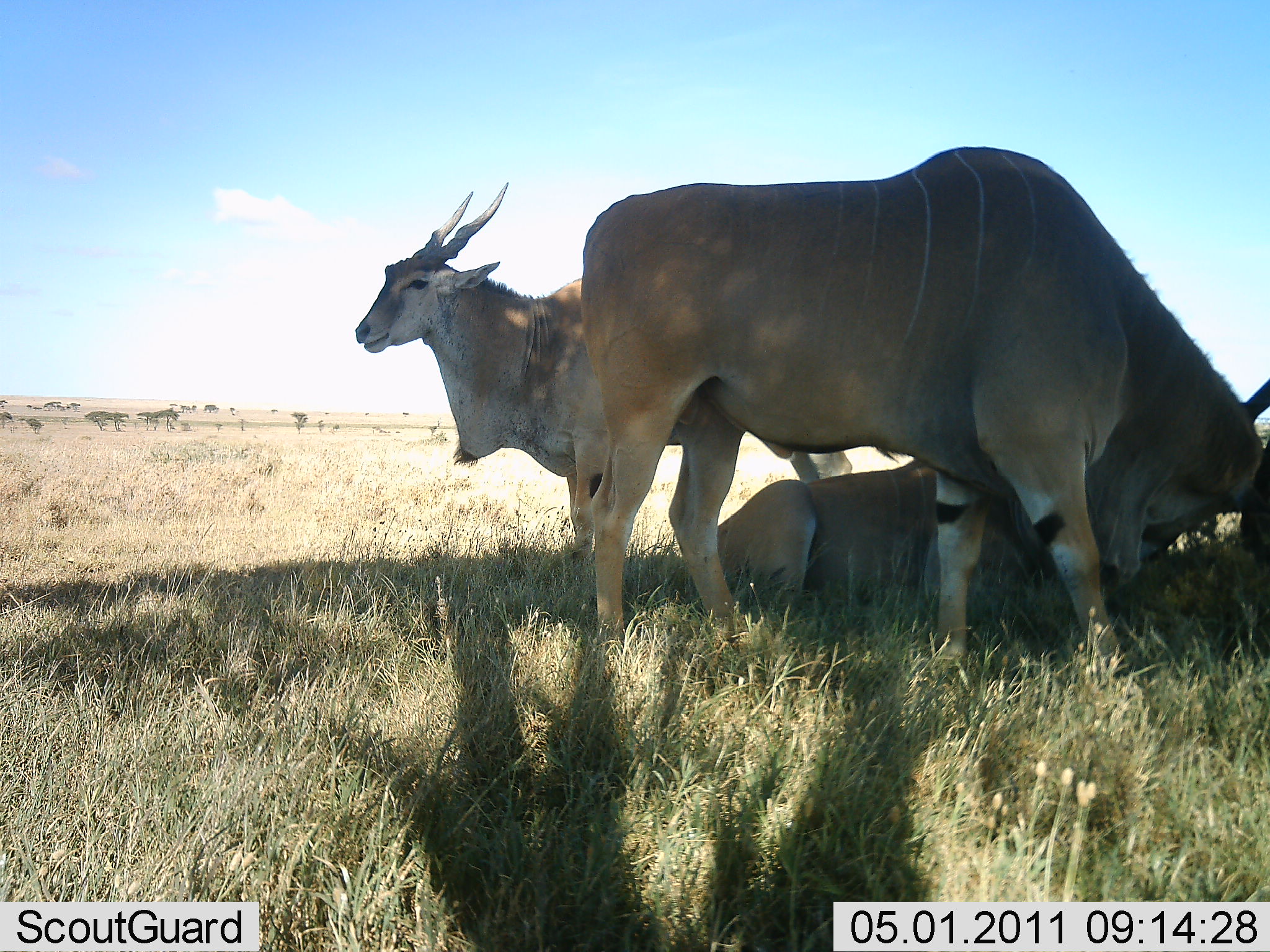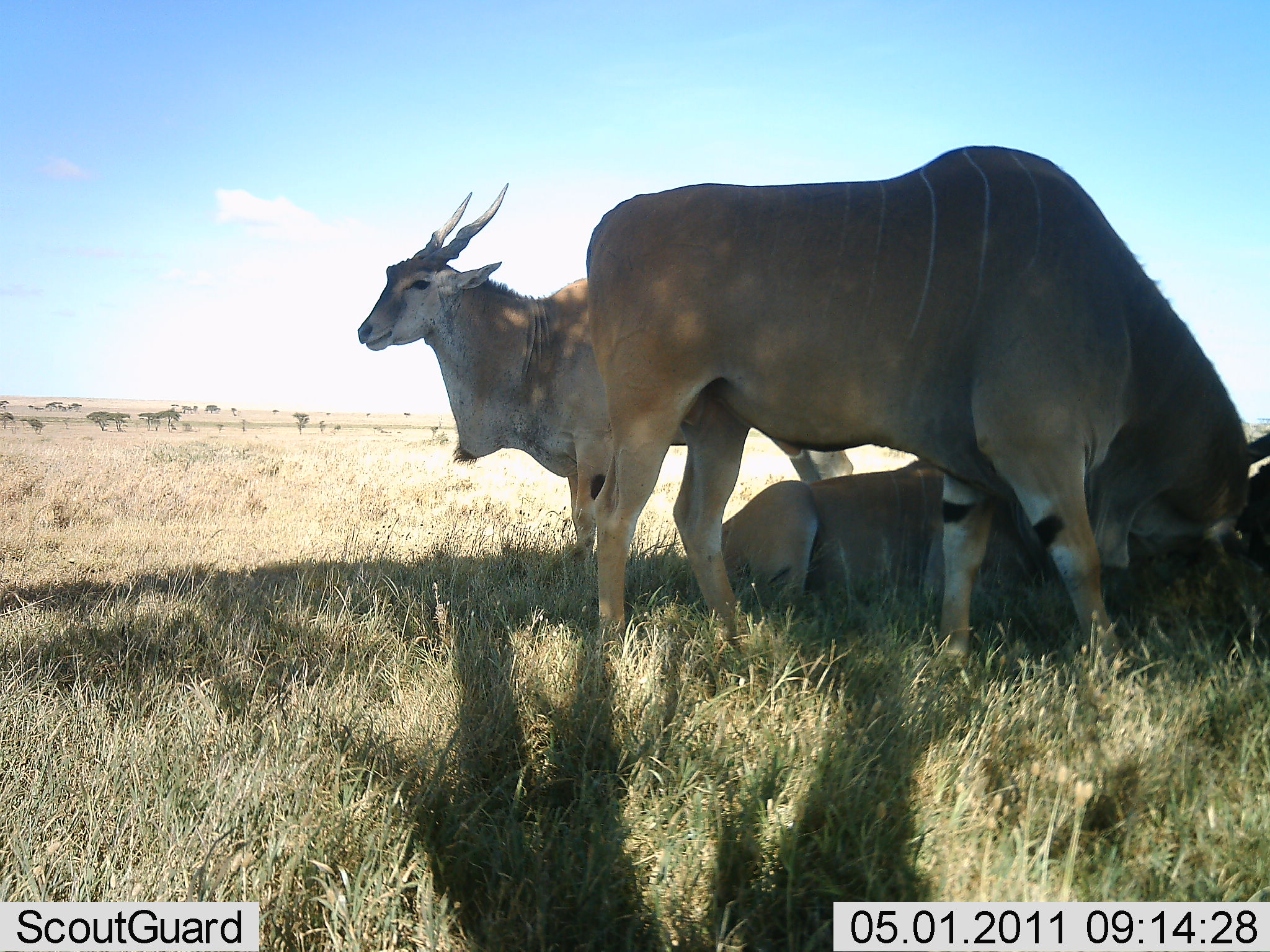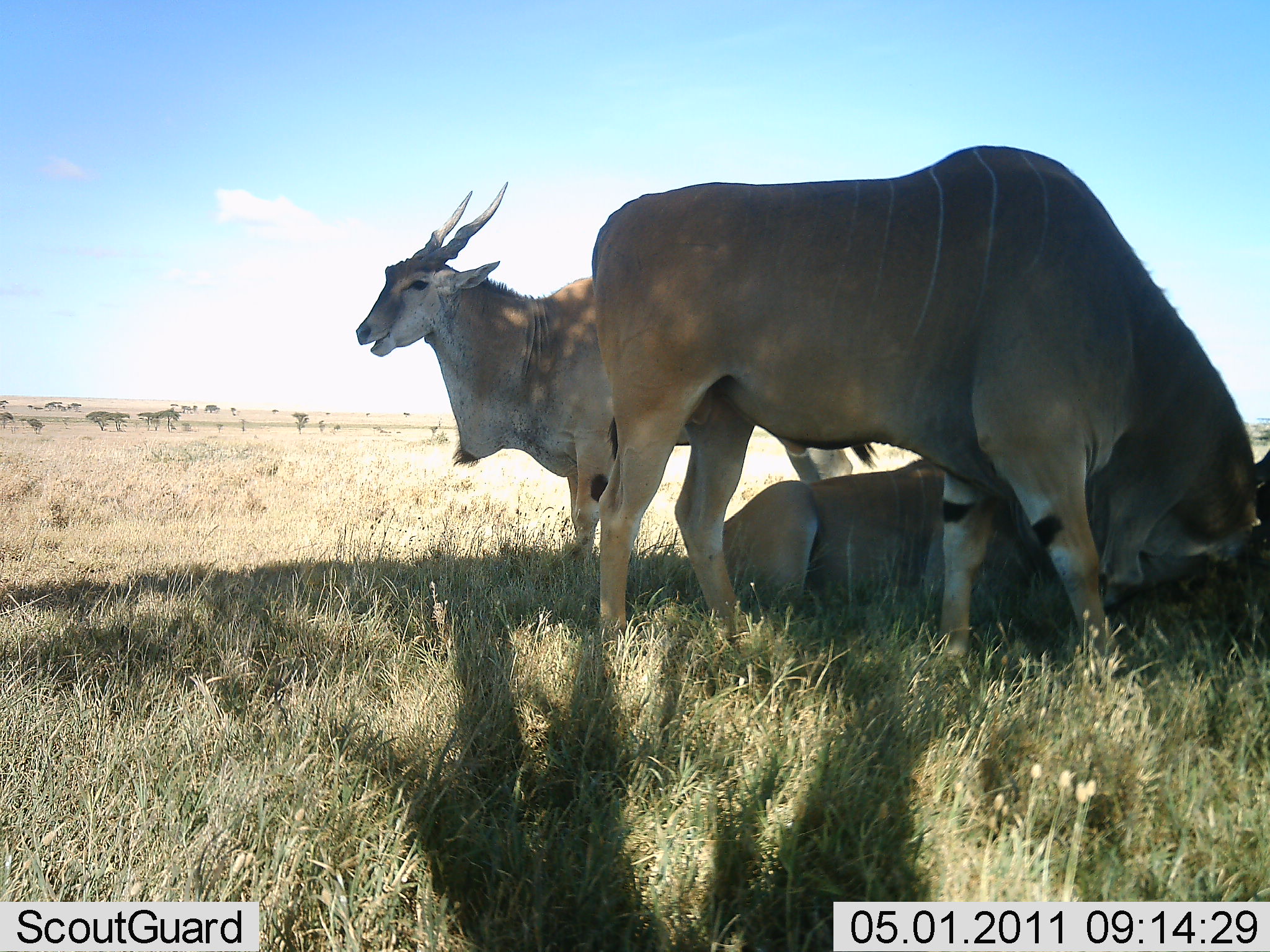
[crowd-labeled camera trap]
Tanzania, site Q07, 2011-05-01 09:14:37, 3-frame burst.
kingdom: Animalia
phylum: Chordata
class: Mammalia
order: Artiodactyla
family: Bovidae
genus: Tragelaphus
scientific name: Tragelaphus oryx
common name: eland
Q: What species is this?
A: Eland (Tragelaphus oryx).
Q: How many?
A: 3.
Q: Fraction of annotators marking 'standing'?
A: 91%.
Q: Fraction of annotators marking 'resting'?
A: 91%.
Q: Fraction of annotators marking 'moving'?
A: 0%.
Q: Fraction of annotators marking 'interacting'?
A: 9%.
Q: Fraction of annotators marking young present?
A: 0%.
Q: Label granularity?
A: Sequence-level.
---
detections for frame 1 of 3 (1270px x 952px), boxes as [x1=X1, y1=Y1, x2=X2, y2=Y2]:
animal: [x1=583, y1=143, x2=1270, y2=679]; [x1=355, y1=180, x2=898, y2=587]; [x1=701, y1=433, x2=1056, y2=616]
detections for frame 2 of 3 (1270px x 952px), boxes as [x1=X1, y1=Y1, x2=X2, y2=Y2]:
animal: [x1=579, y1=143, x2=1270, y2=686]; [x1=355, y1=179, x2=858, y2=567]; [x1=709, y1=446, x2=1068, y2=620]; [x1=1084, y1=440, x2=1269, y2=634]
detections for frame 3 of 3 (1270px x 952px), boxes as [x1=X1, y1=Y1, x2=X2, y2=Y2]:
animal: [x1=584, y1=143, x2=1270, y2=670]; [x1=349, y1=180, x2=881, y2=585]; [x1=717, y1=451, x2=1078, y2=644]; [x1=1108, y1=490, x2=1269, y2=654]